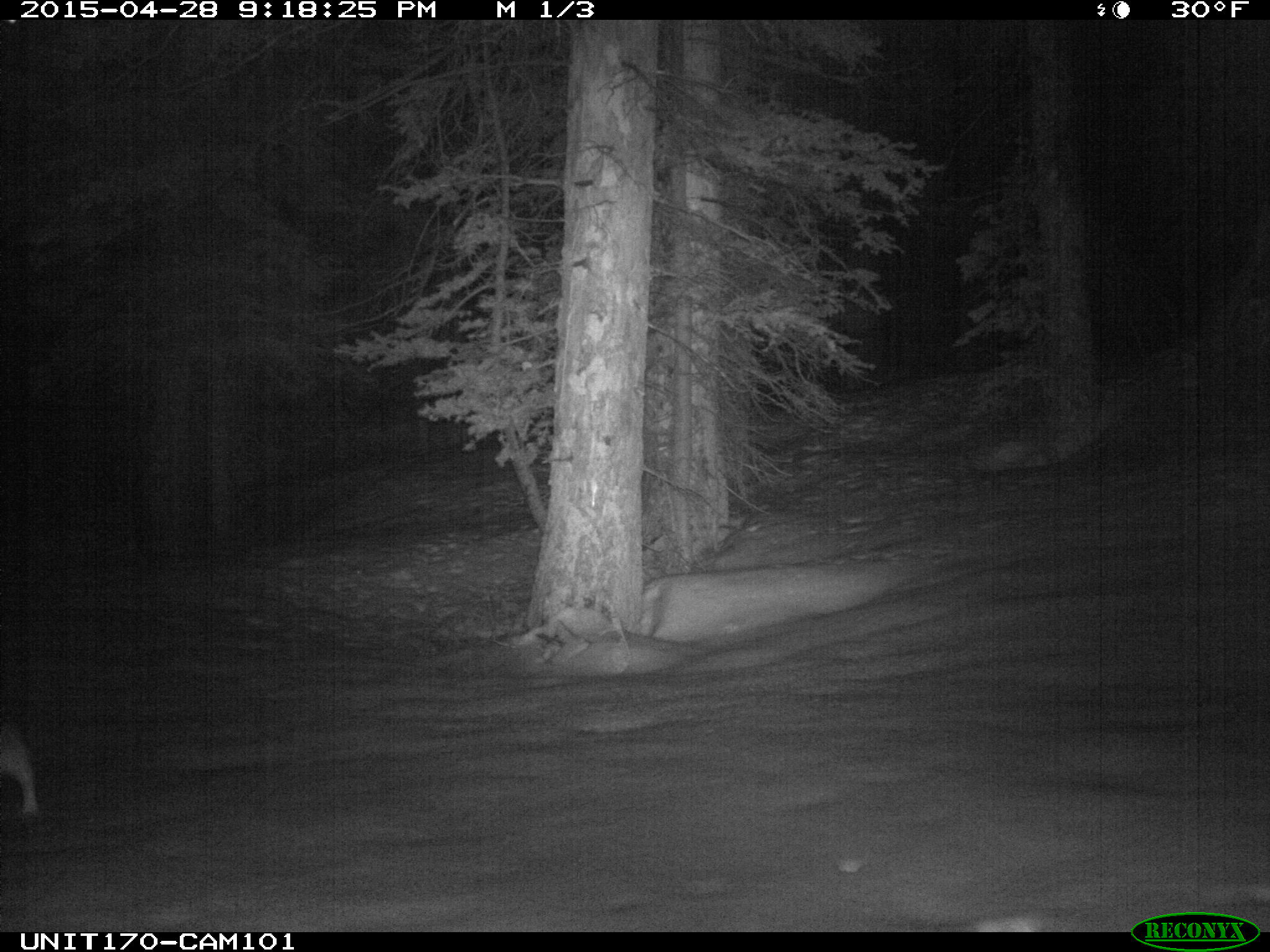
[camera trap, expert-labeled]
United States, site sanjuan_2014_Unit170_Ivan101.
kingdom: Animalia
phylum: Chordata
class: Mammalia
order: Lagomorpha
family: Leporidae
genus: Lepus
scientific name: Lepus americanus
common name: snowshoe hare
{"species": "Lepus americanus (snowshoe hare)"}